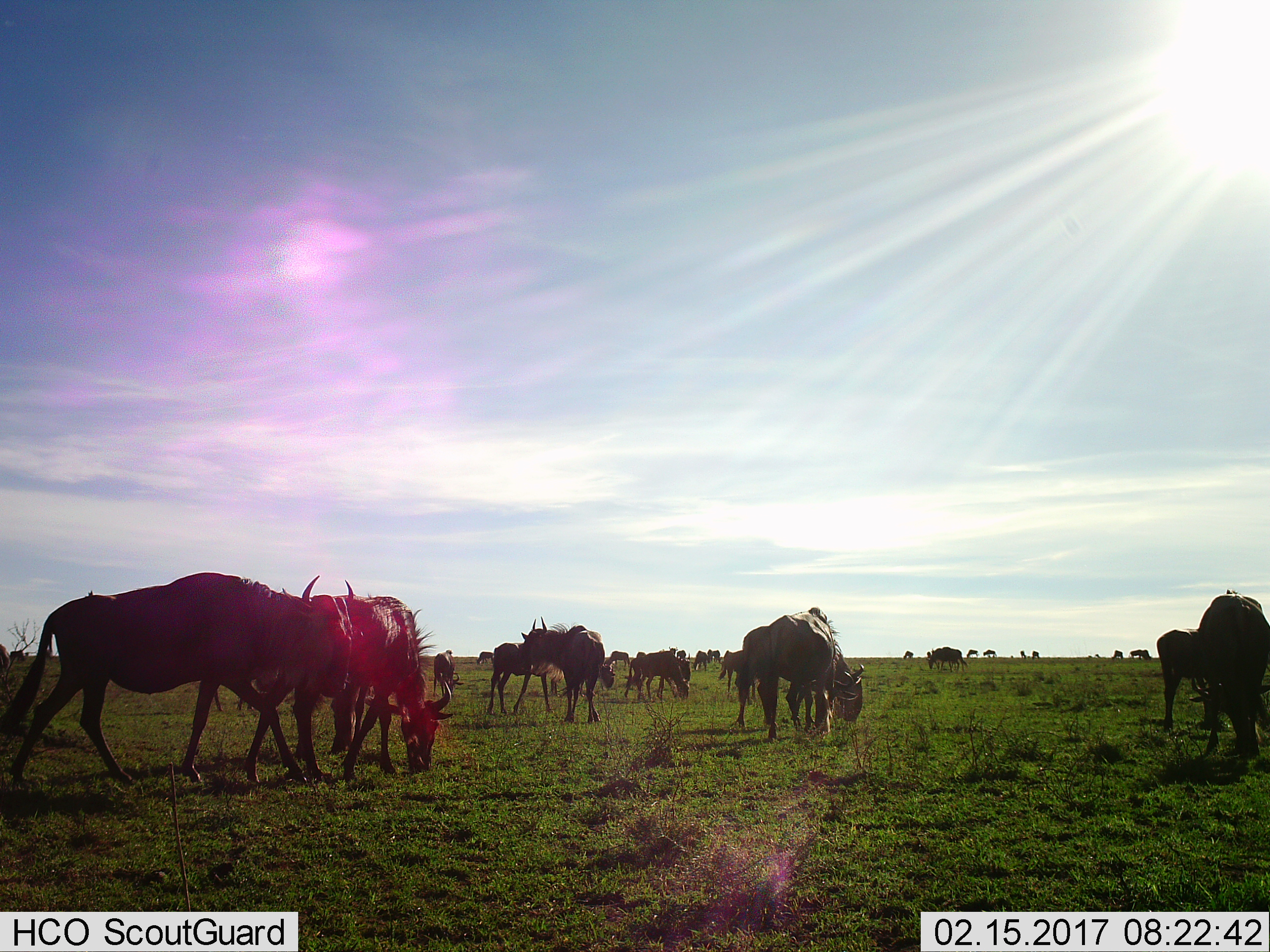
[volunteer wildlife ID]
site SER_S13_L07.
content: unidentified animal